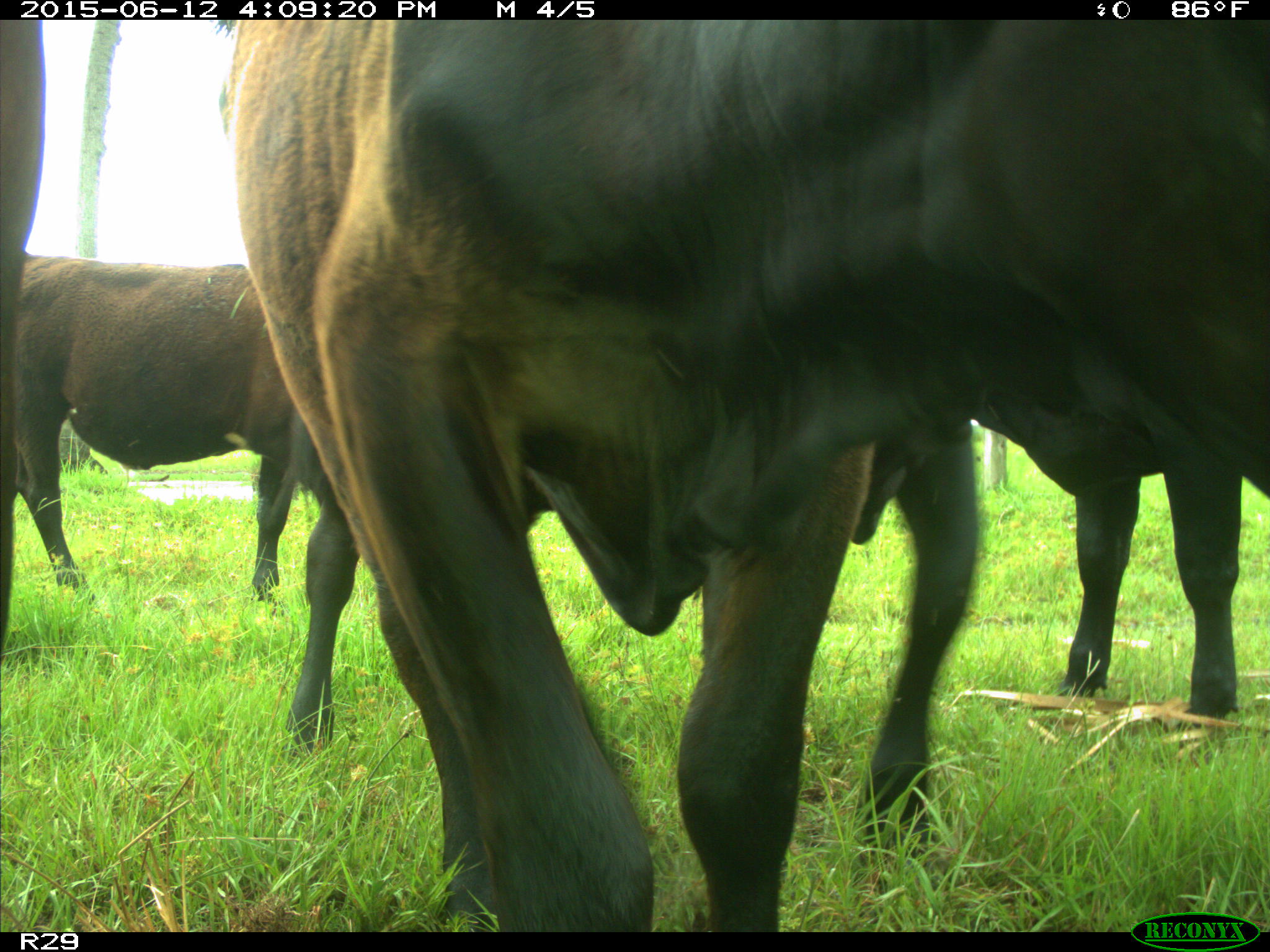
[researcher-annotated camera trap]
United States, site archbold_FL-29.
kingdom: Animalia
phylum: Chordata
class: Mammalia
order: Artiodactyla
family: Bovidae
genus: Bos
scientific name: Bos taurus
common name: domestic cow